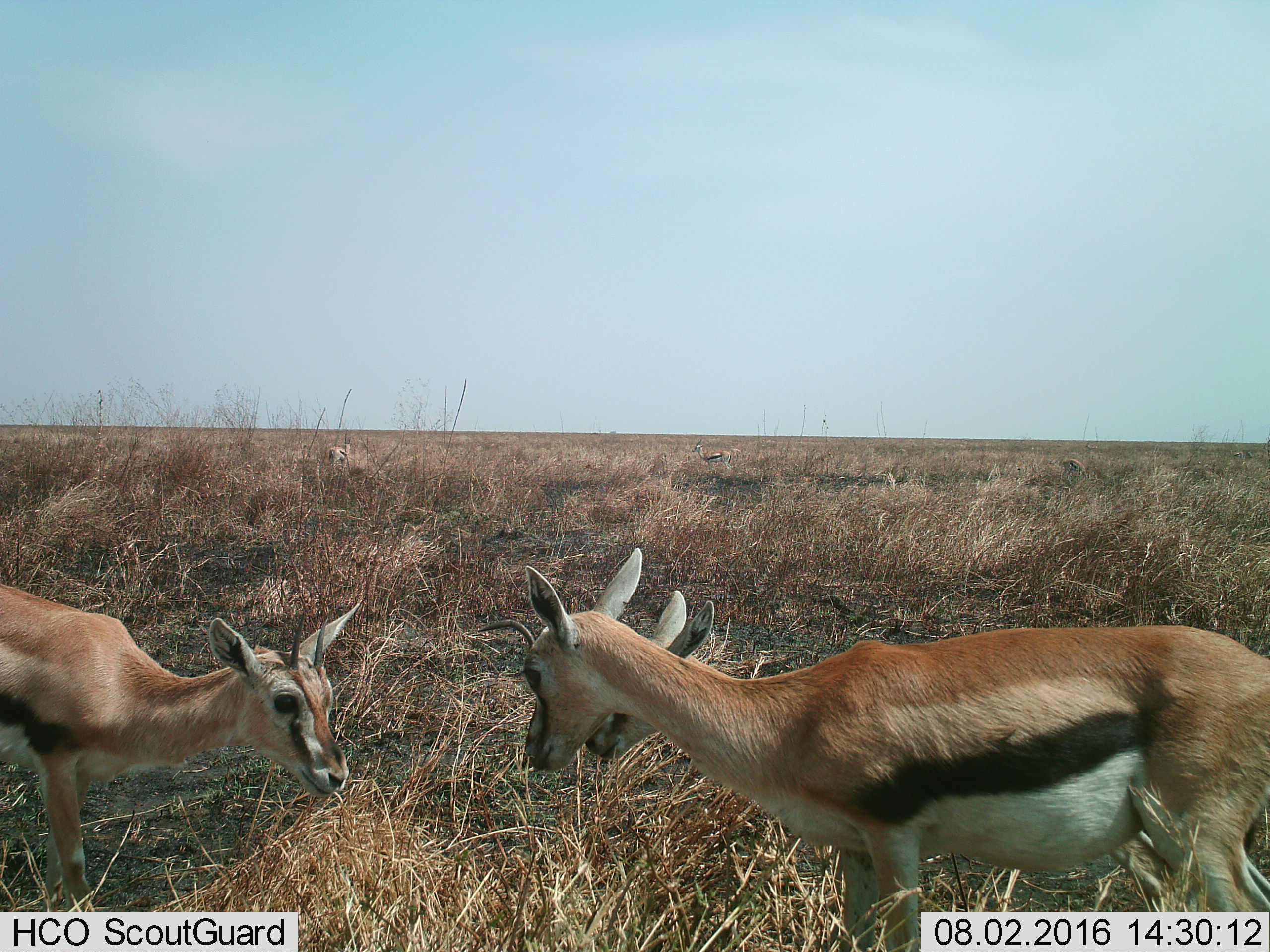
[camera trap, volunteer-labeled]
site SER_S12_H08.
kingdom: Animalia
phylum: Chordata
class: Mammalia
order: Artiodactyla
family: Bovidae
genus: Eudorcas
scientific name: Eudorcas thomsonii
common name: thomson's gazelle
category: gazellethomsons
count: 6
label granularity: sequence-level